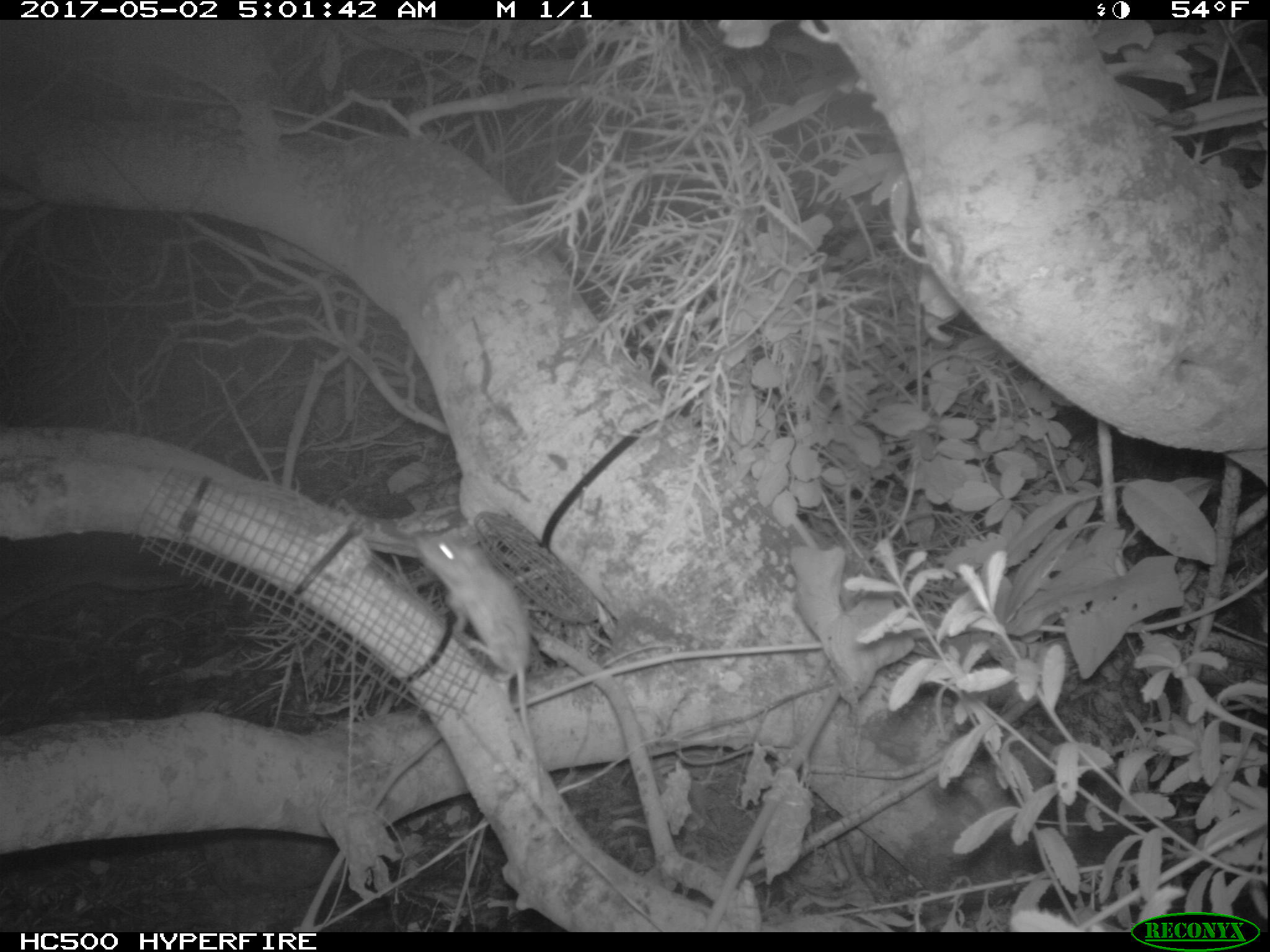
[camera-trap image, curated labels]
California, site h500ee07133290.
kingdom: Animalia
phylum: Chordata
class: Mammalia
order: Rodentia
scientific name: Rodentia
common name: rodent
Rodent (Rodentia).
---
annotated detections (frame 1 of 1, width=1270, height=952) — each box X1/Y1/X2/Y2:
rodent: 414/522/543/797